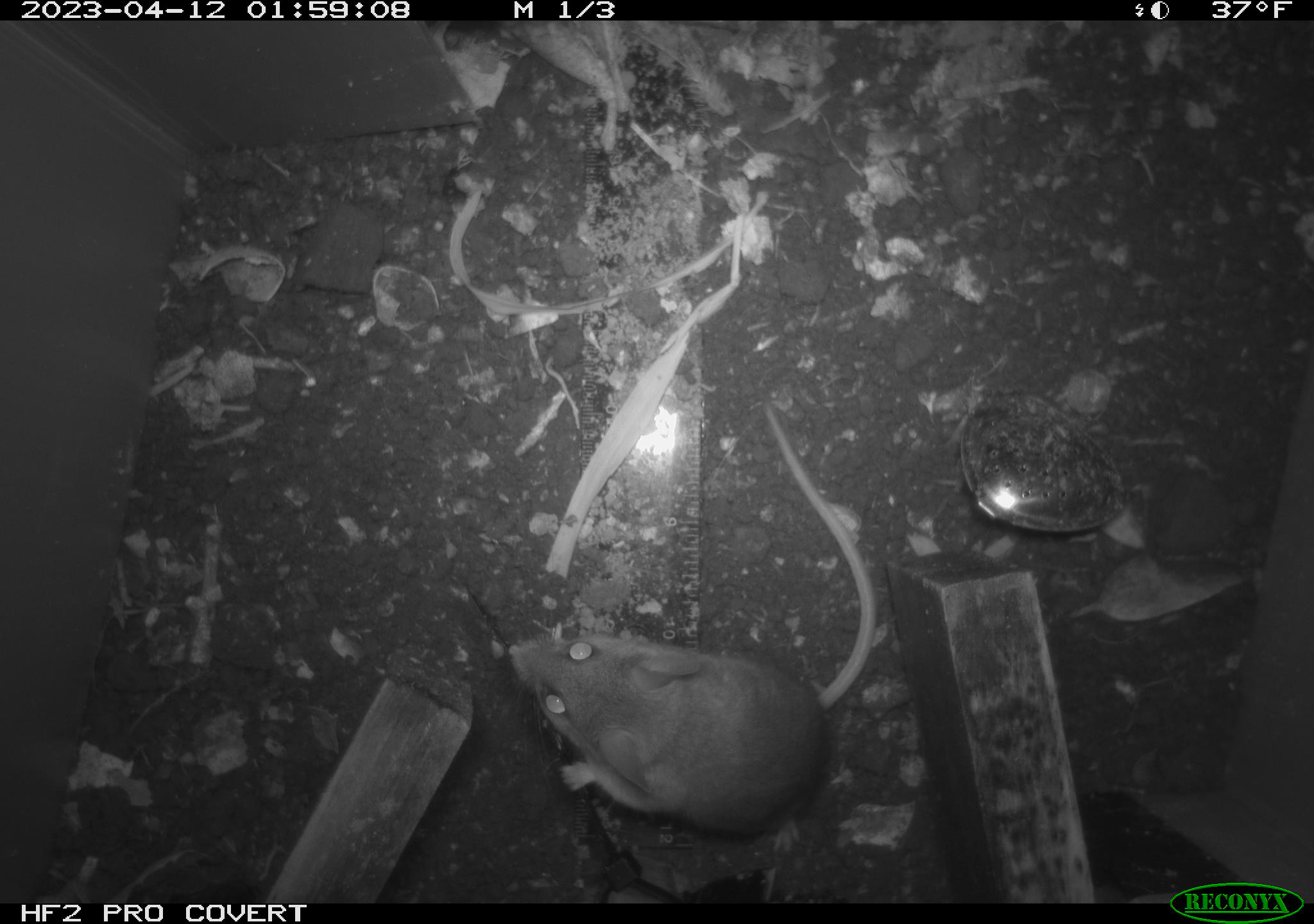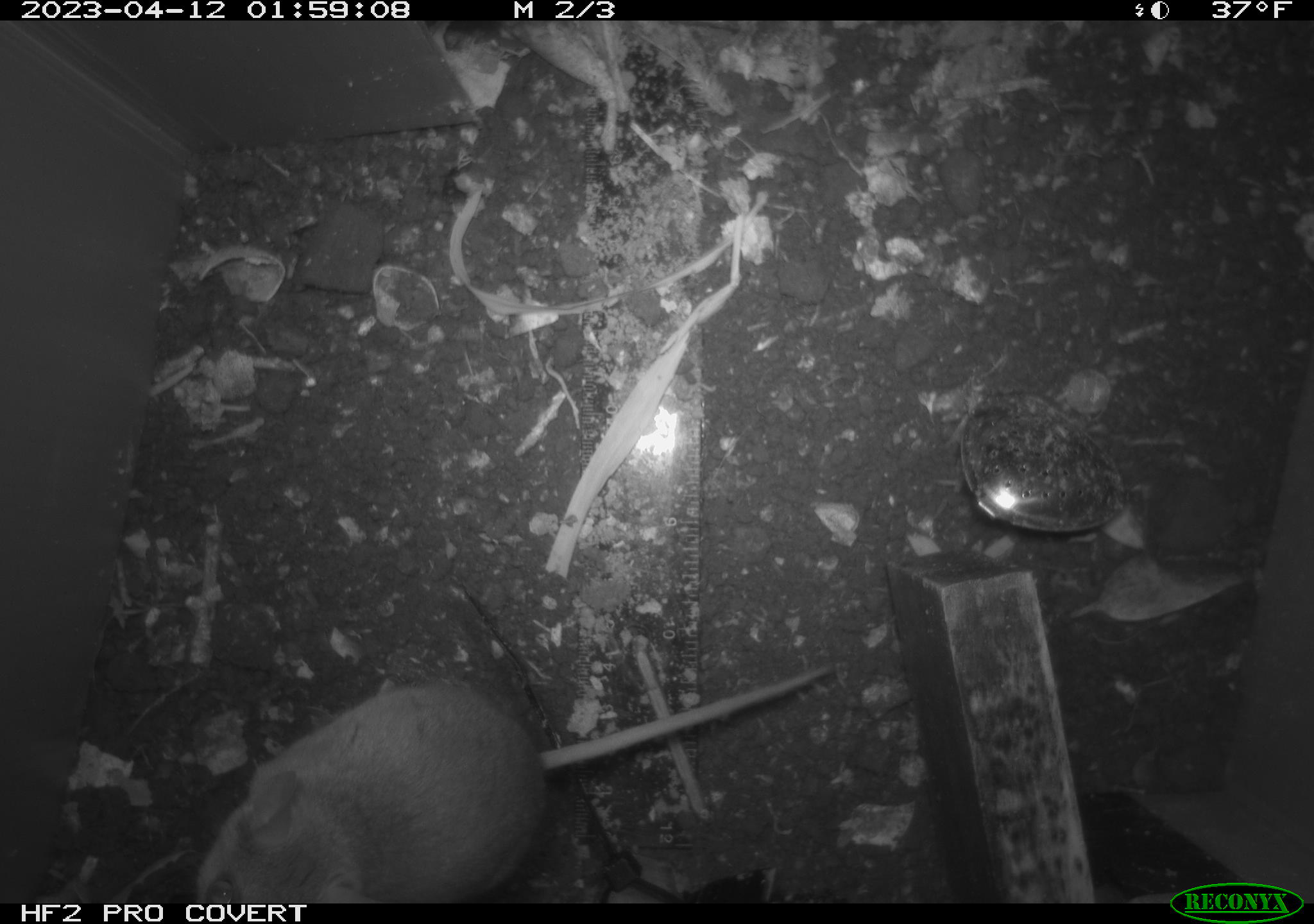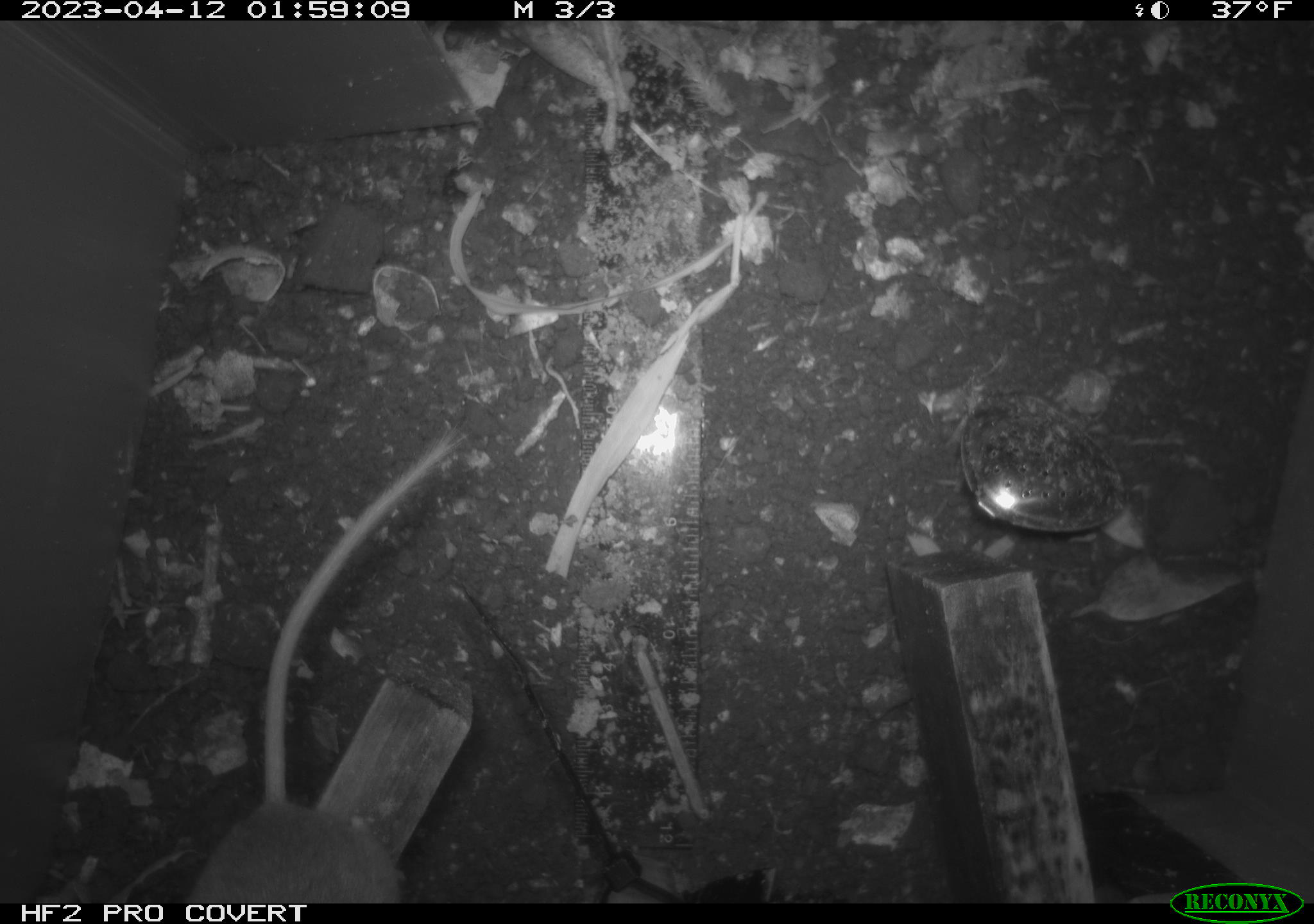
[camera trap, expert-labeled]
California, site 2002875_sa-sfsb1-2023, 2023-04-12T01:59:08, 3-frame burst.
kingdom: Animalia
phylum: Chordata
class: Mammalia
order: Rodentia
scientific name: Rodentia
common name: mouse species